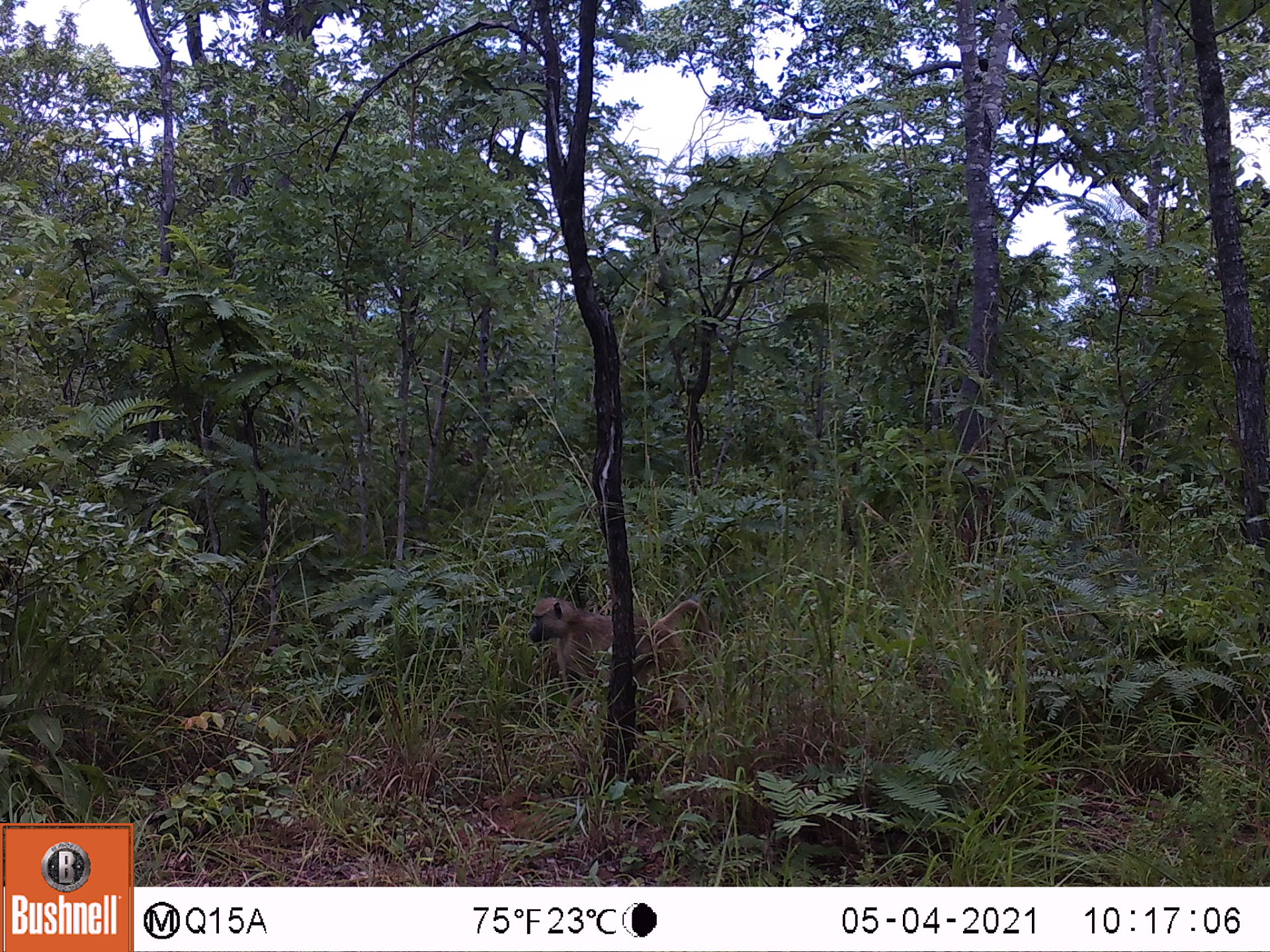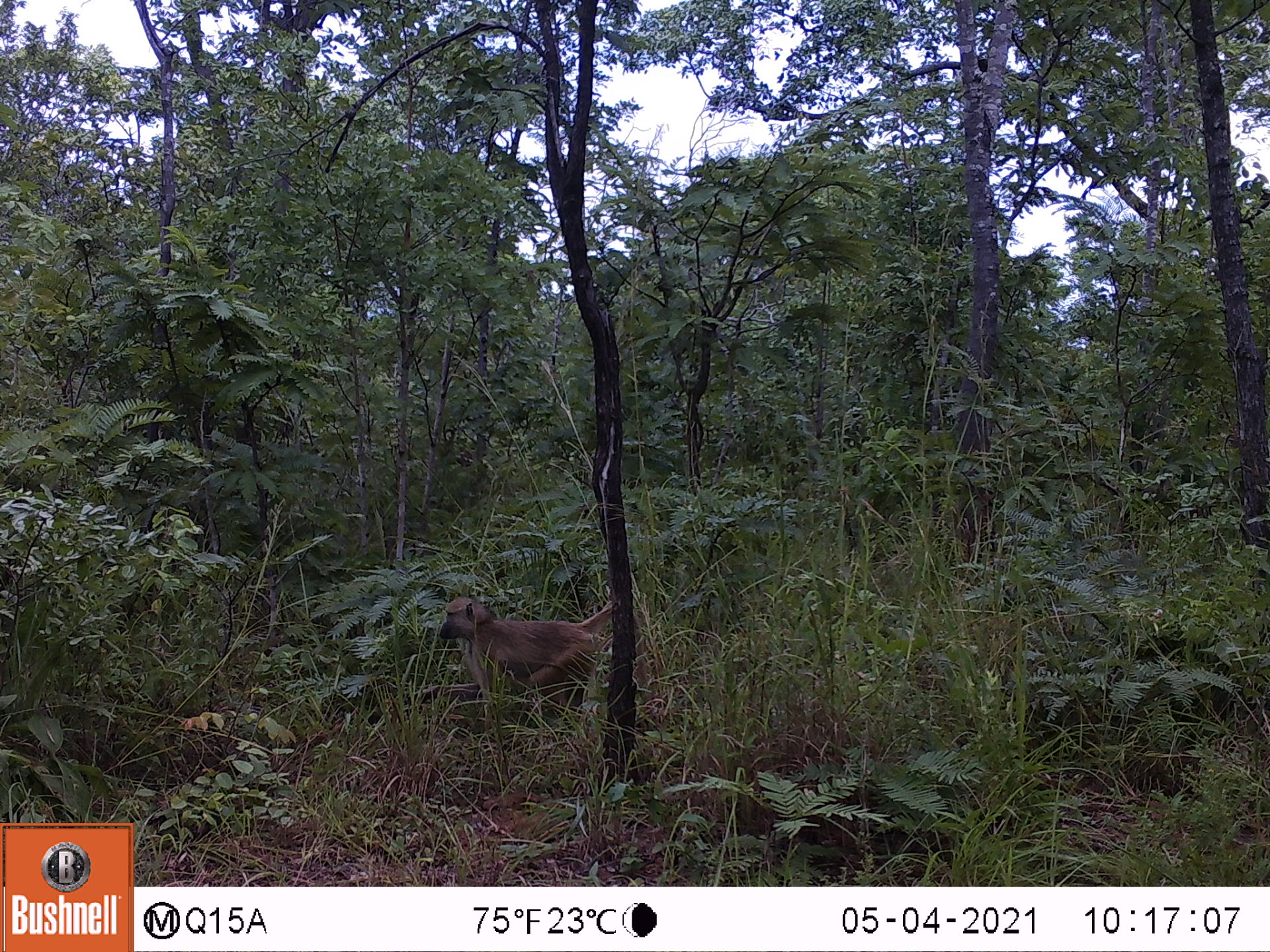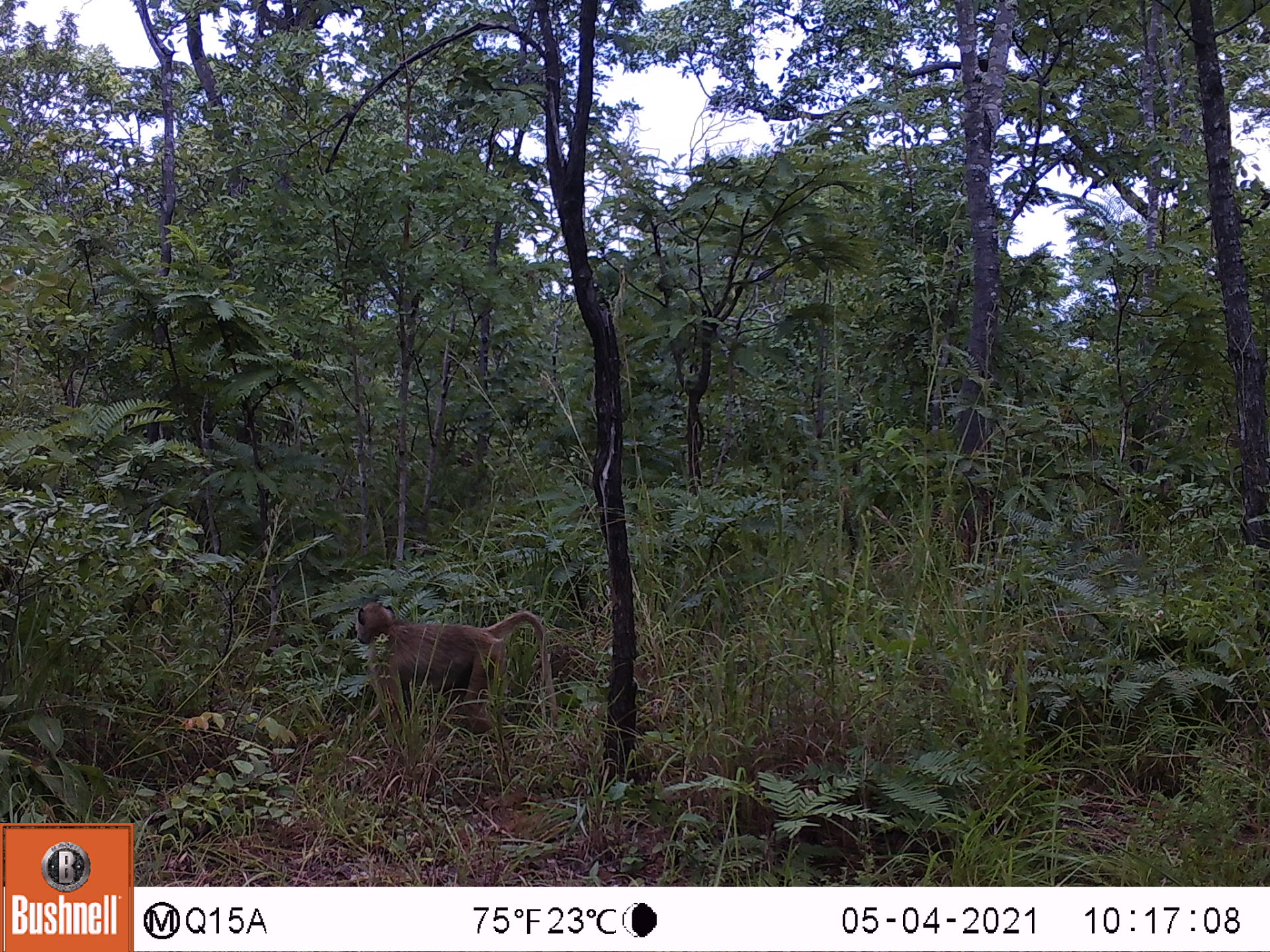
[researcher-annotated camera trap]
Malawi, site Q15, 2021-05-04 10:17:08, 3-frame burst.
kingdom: Animalia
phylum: Chordata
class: Mammalia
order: Primates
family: Cercopithecidae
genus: Papio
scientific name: Papio cynocephalus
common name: yellow baboon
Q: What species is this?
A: Yellow baboon (Papio cynocephalus).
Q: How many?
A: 1.